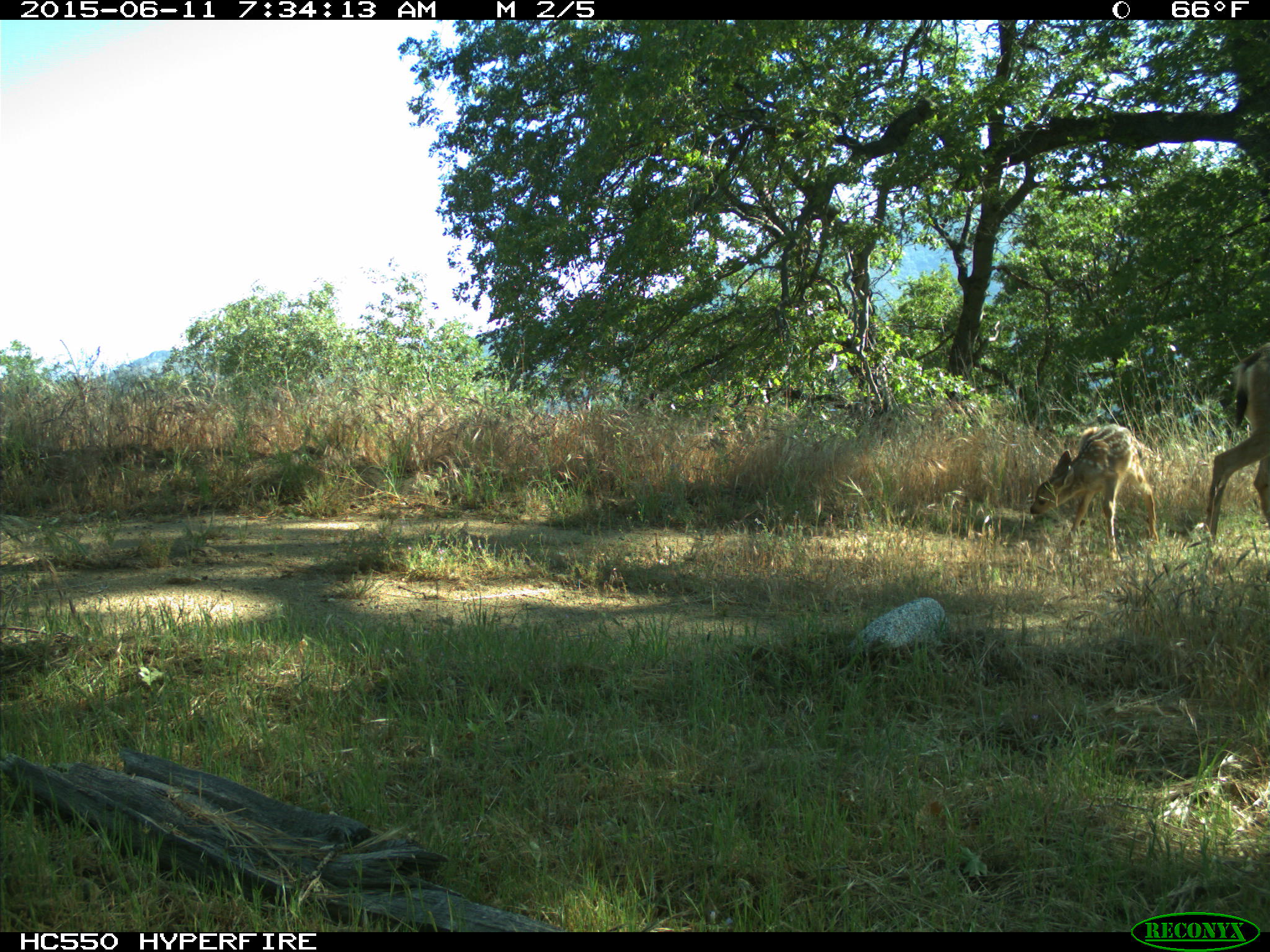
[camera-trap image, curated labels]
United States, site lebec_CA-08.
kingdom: Animalia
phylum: Chordata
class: Mammalia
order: Artiodactyla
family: Cervidae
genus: Odocoileus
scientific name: Odocoileus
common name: deer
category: unidentified deer